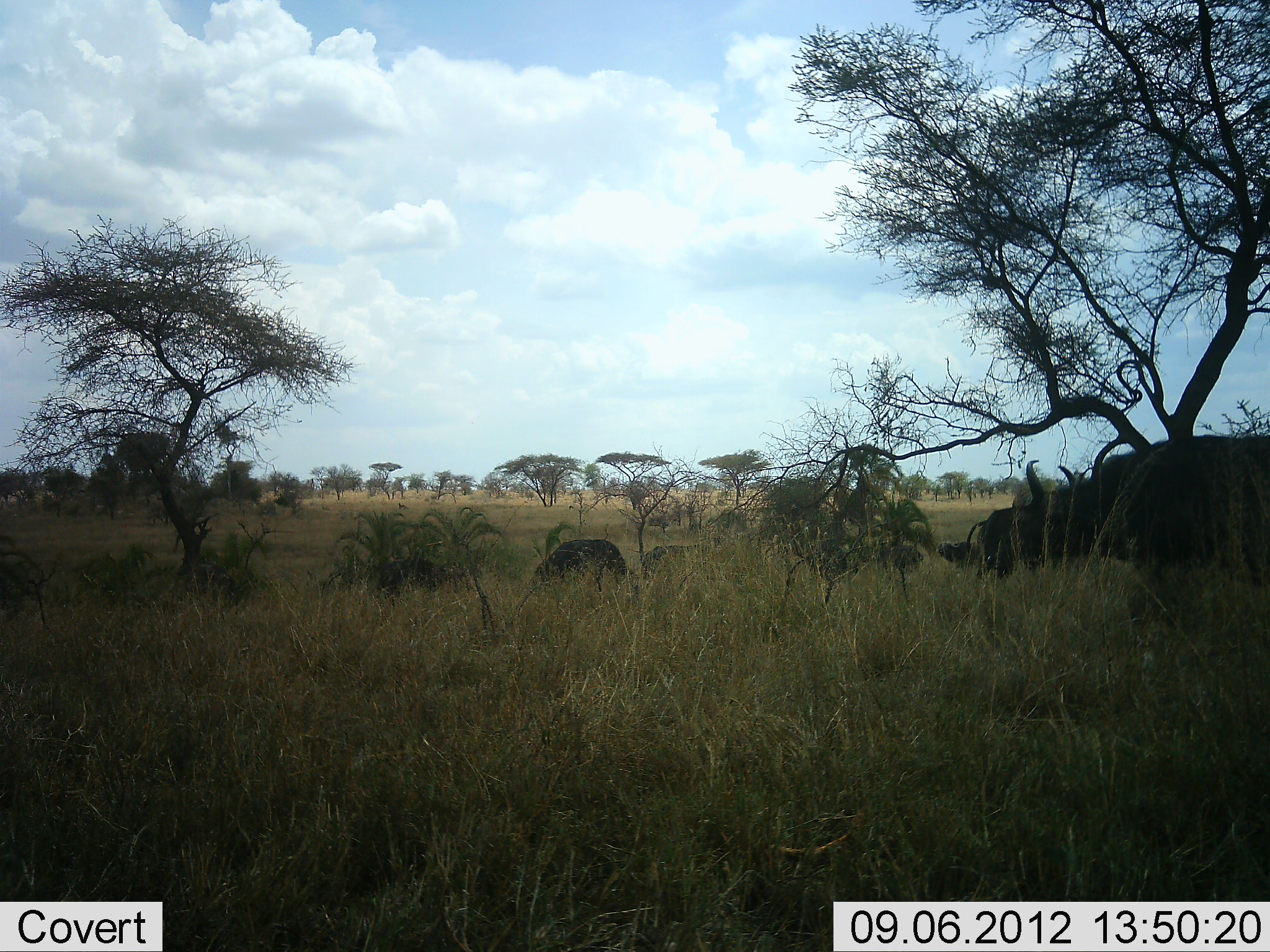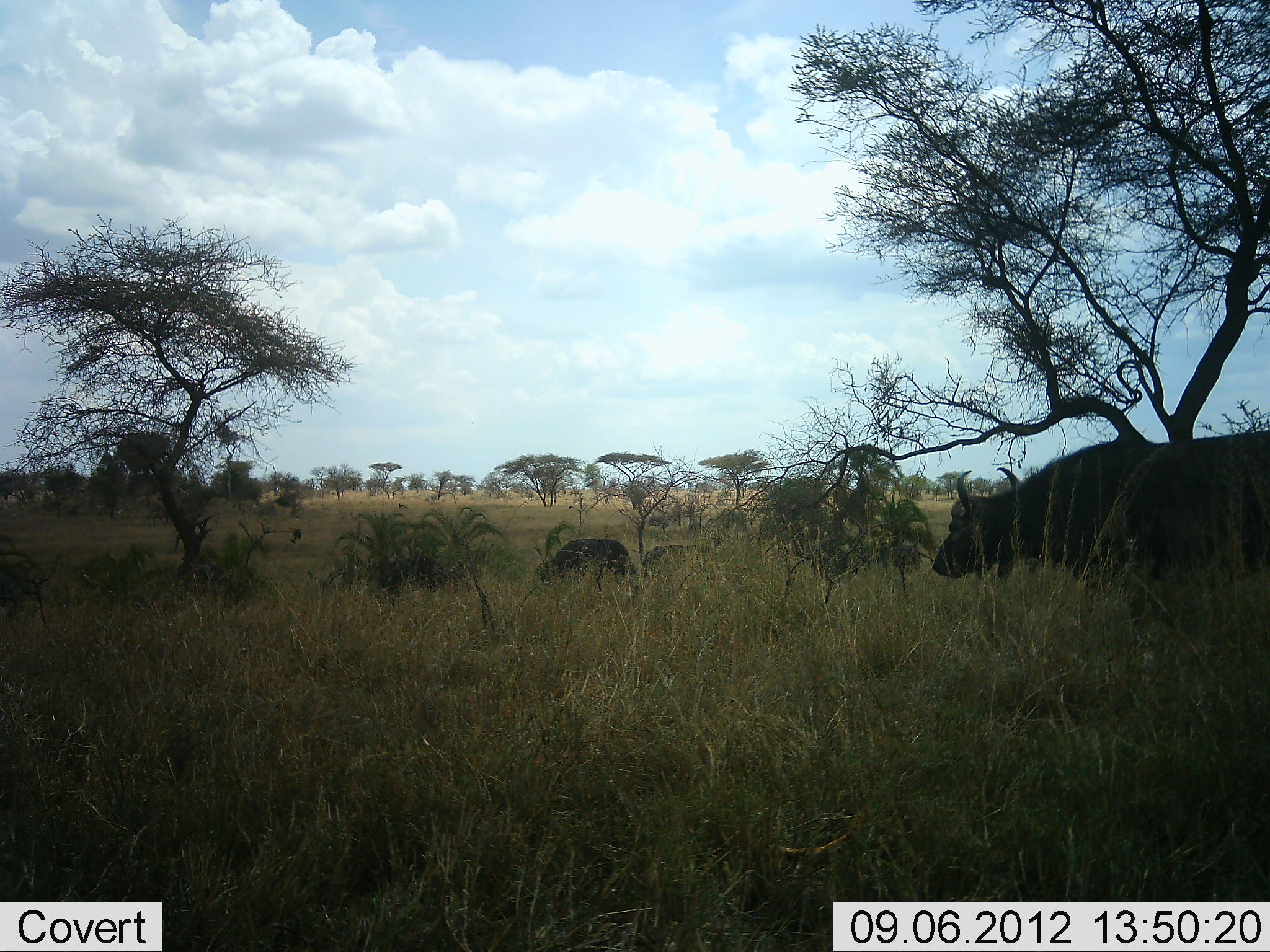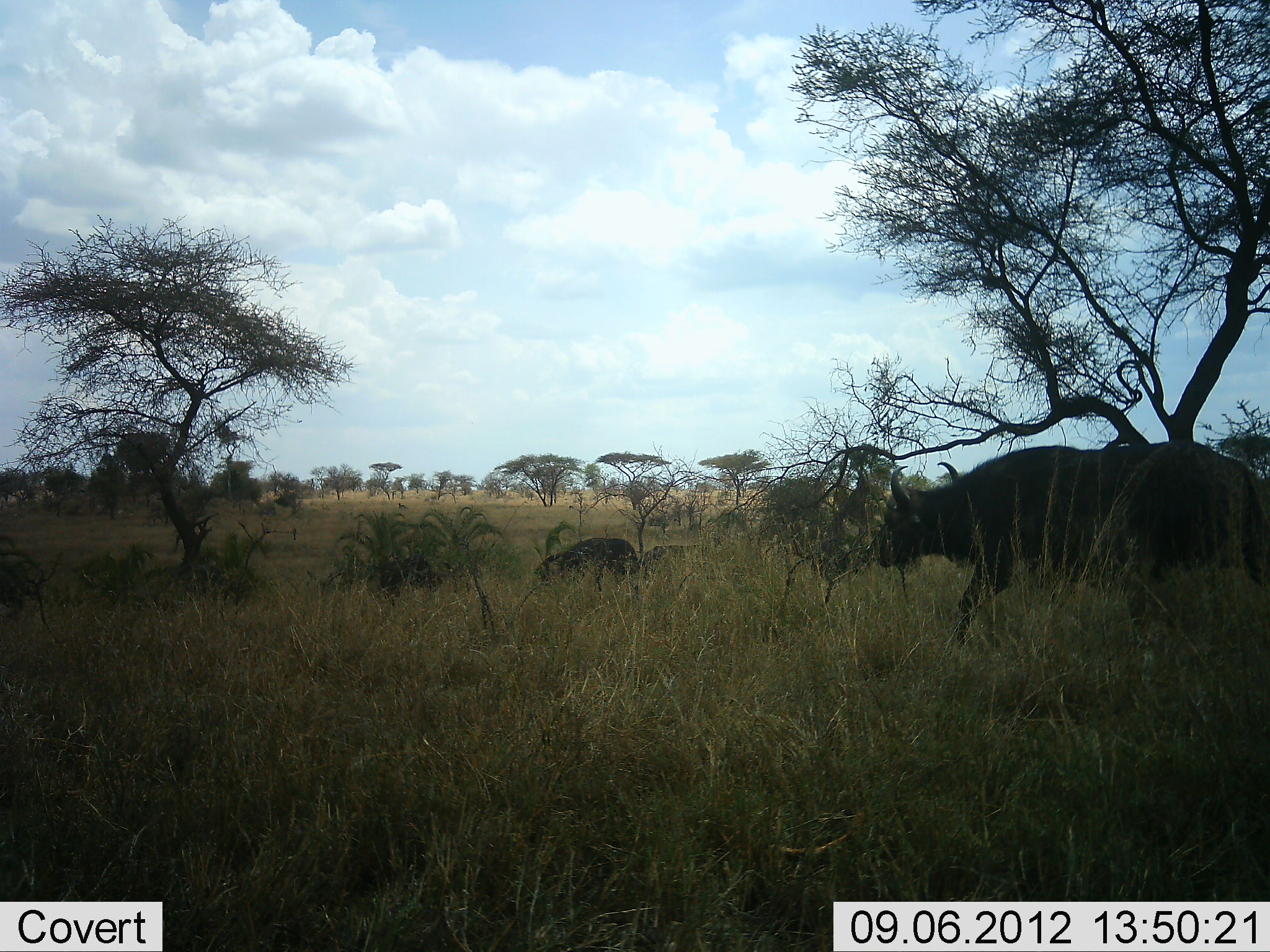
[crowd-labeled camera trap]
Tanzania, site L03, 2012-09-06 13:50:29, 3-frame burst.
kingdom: Animalia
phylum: Chordata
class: Mammalia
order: Artiodactyla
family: Bovidae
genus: Syncerus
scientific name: Syncerus caffer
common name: cape buffalo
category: buffalo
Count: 3.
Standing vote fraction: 45%.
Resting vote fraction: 9%.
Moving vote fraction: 73%.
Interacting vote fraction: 0%.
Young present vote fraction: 0%.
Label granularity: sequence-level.